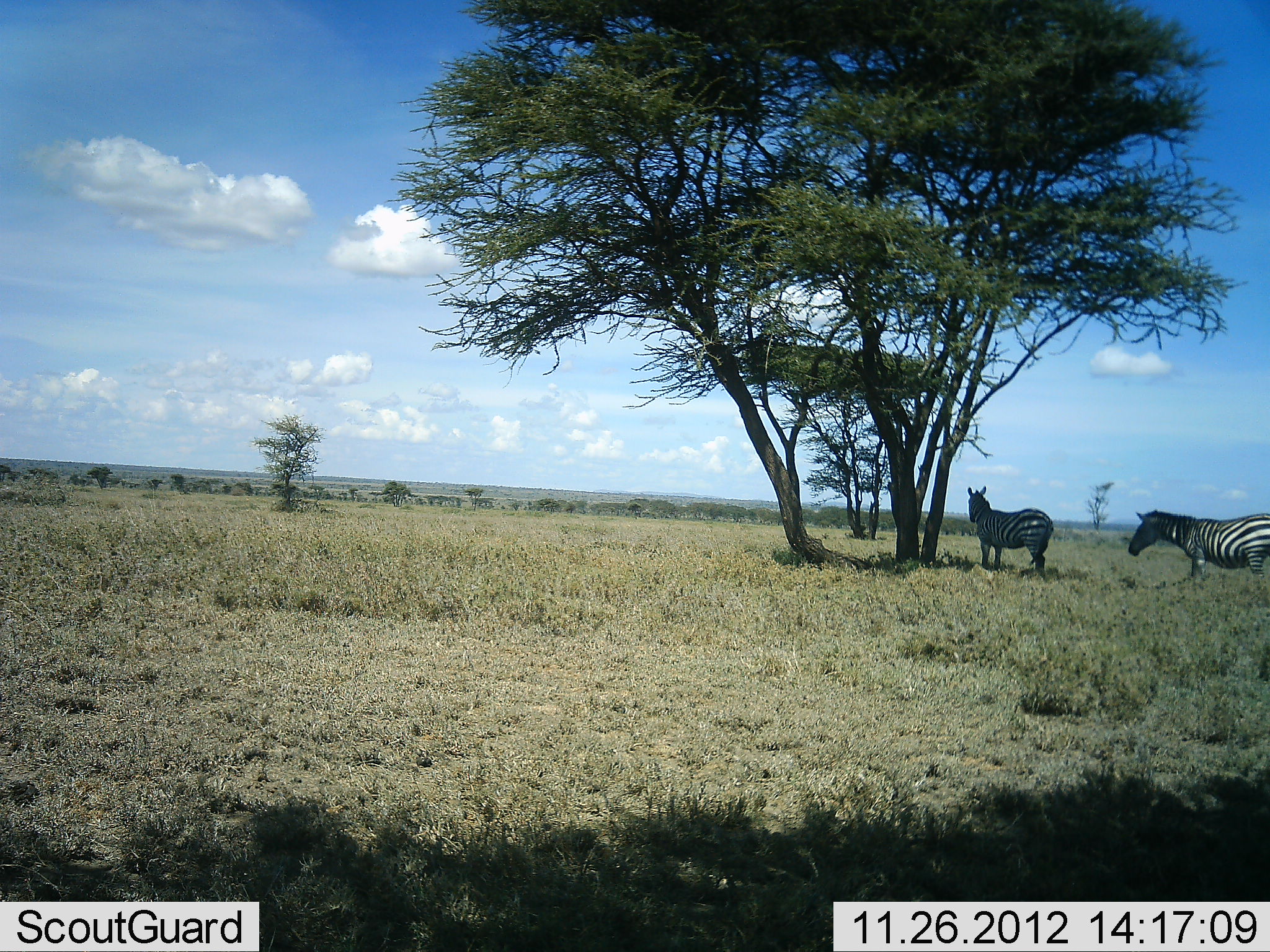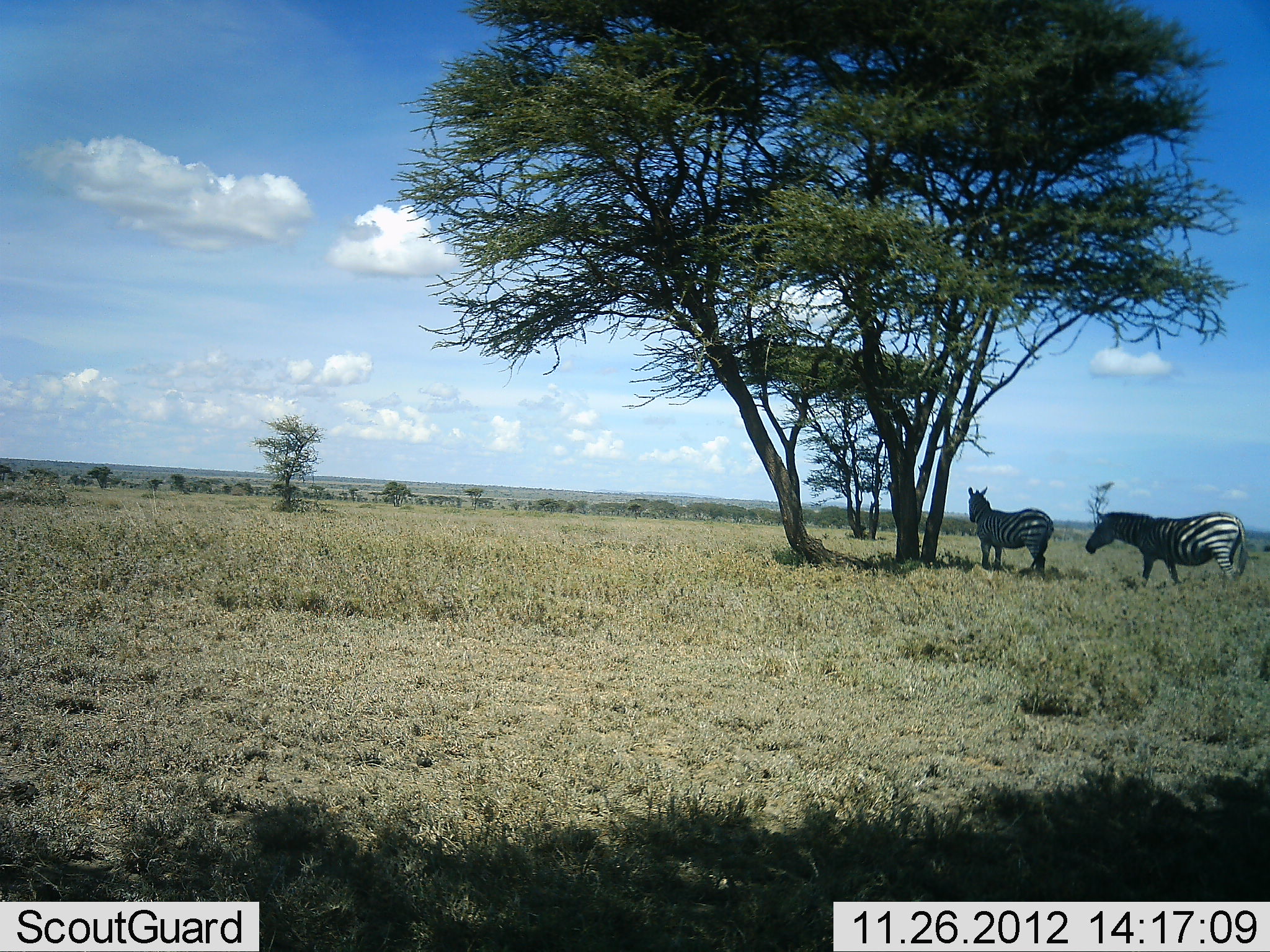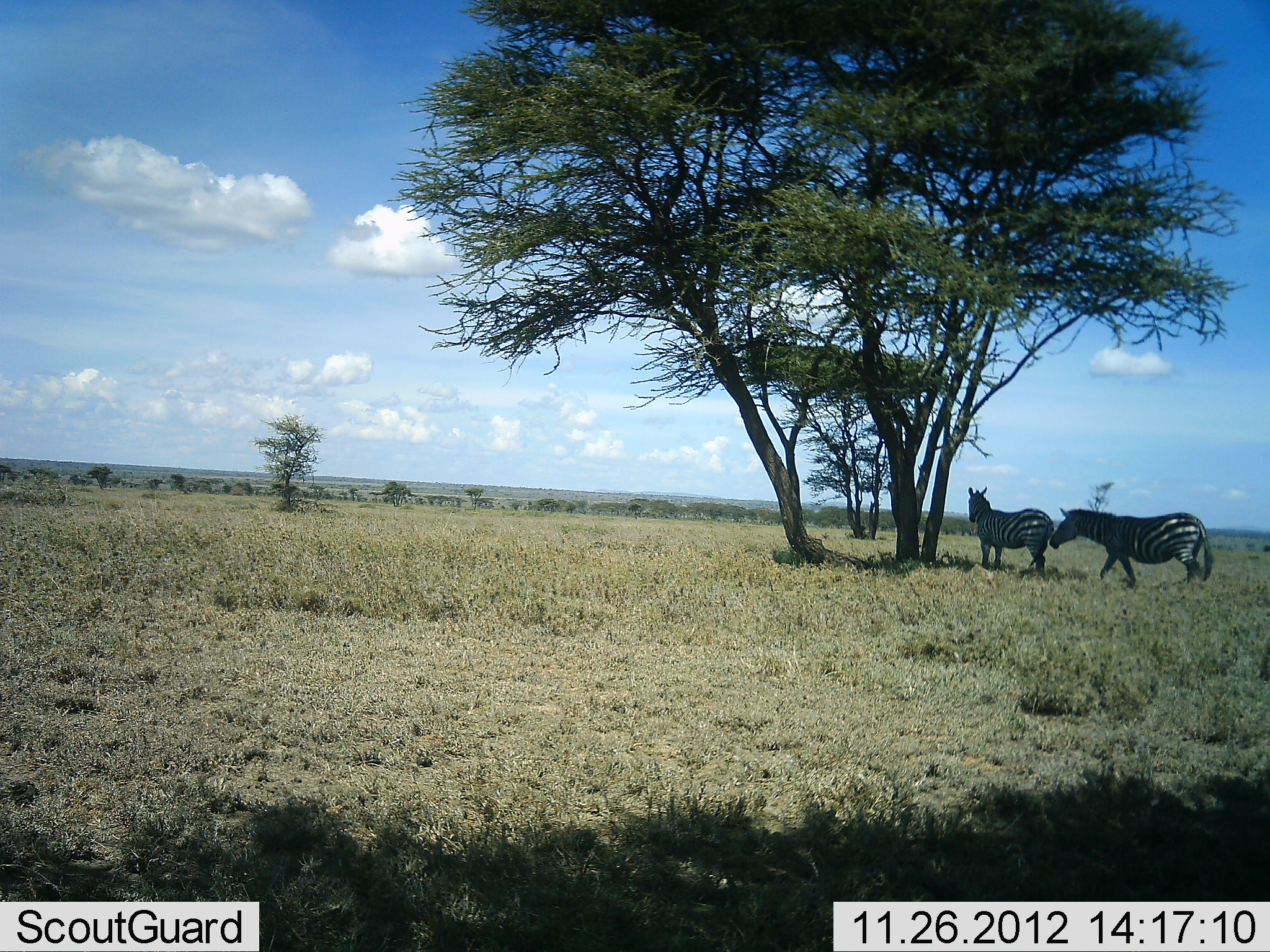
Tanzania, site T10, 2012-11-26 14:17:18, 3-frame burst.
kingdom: Animalia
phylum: Chordata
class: Mammalia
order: Perissodactyla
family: Equidae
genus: Equus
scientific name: Equus quagga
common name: plains zebra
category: zebra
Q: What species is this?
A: Zebra (plains zebra) (Equus quagga).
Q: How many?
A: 2.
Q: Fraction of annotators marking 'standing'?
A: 100%.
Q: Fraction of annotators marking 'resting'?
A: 0%.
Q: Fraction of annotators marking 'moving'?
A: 70%.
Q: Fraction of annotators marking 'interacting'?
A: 0%.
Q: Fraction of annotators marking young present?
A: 0%.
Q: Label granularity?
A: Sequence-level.